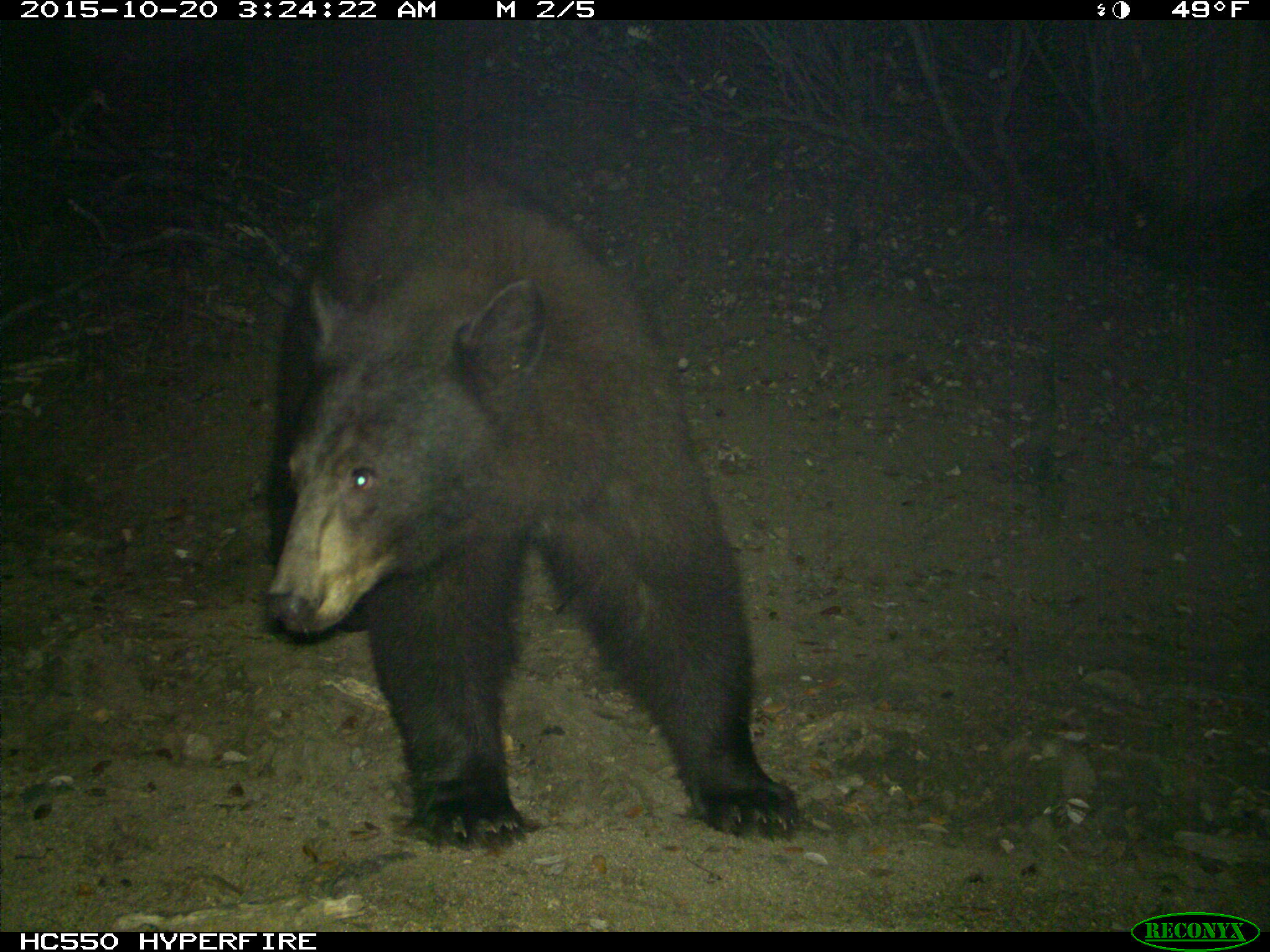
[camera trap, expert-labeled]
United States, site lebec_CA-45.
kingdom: Animalia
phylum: Chordata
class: Mammalia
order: Carnivora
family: Ursidae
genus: Ursus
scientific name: Ursus americanus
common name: american black bear